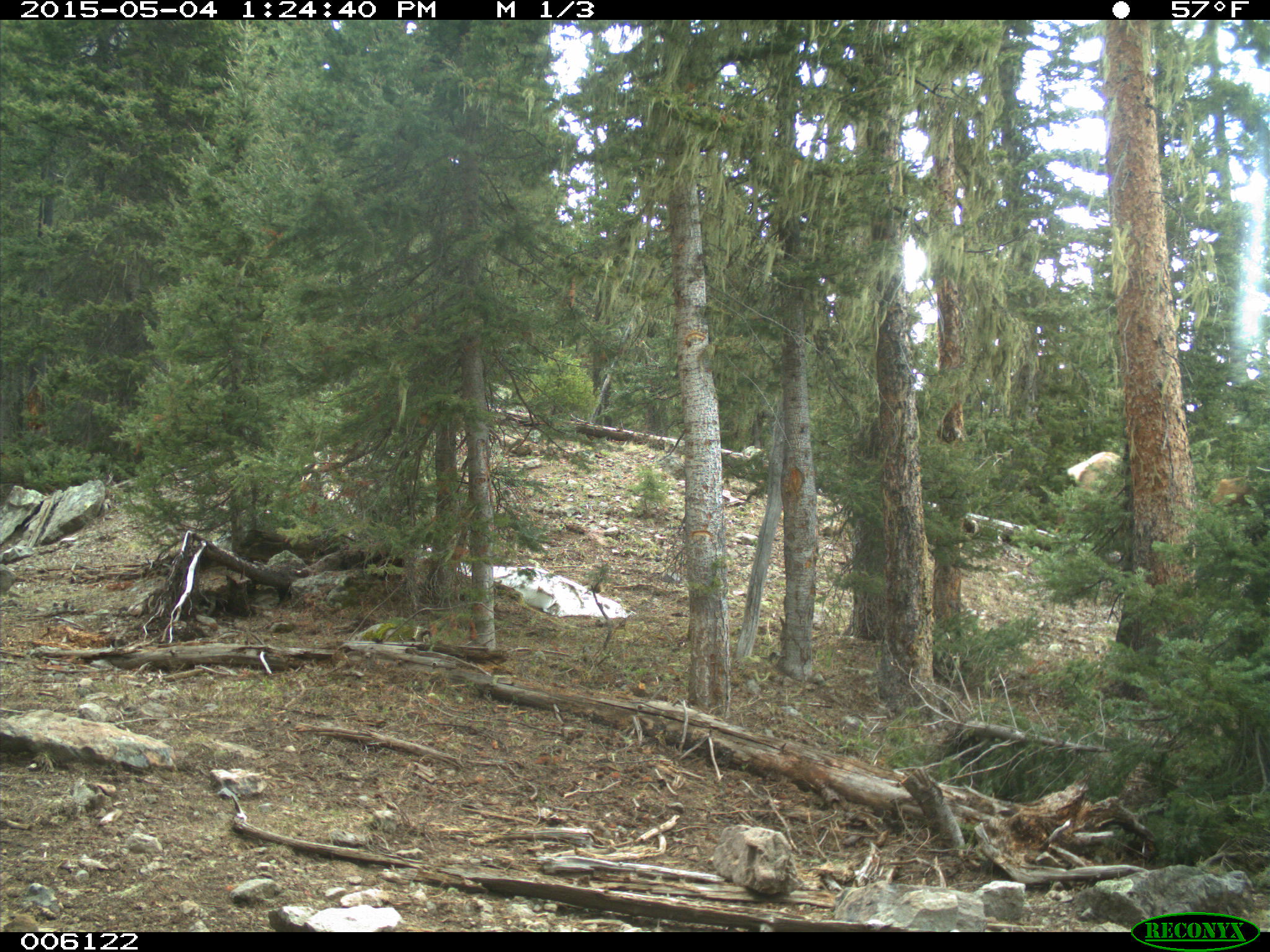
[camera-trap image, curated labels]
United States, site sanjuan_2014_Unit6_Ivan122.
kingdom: Animalia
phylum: Chordata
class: Mammalia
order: Artiodactyla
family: Cervidae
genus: Cervus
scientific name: Cervus elaphus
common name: red deer